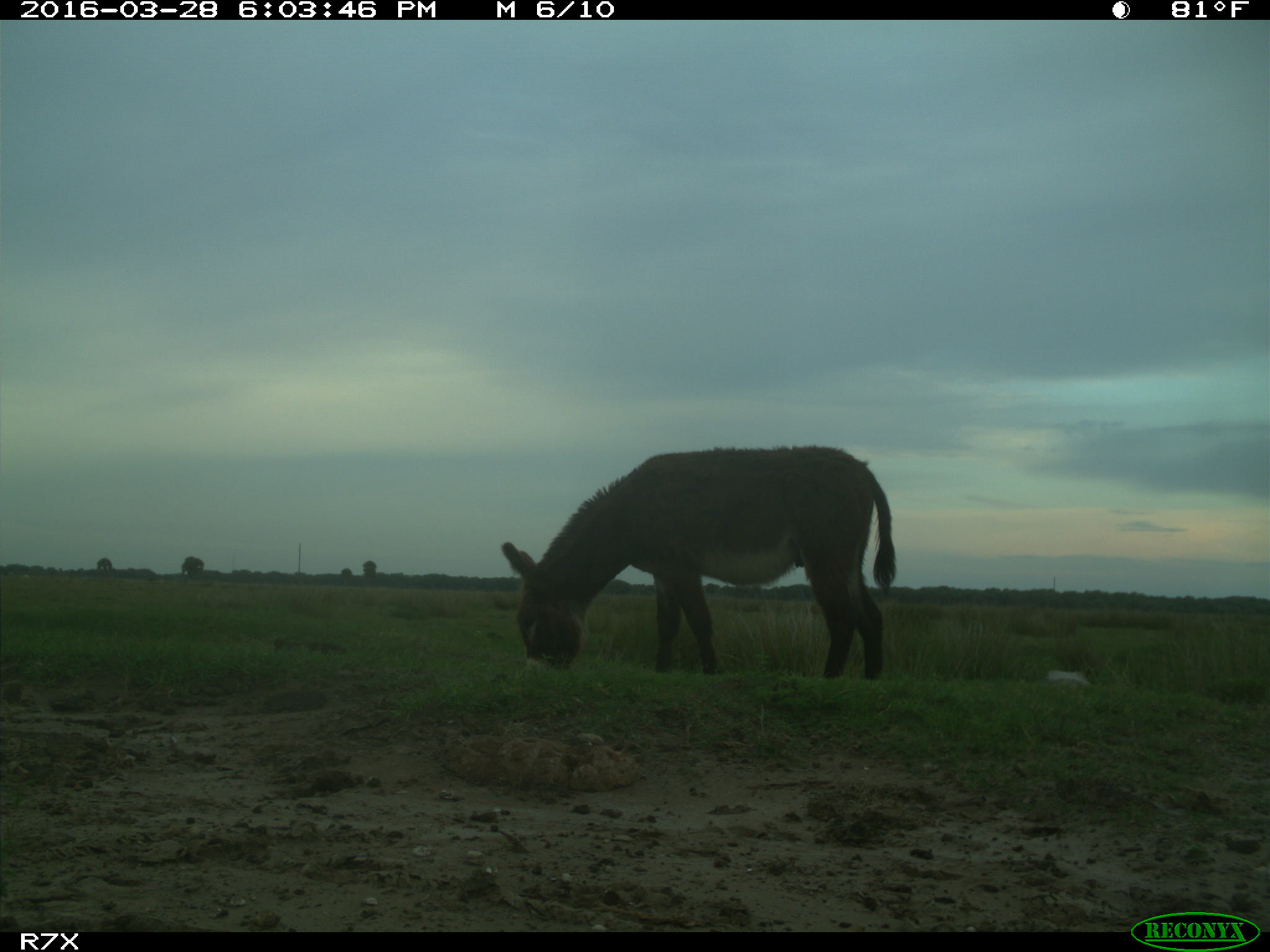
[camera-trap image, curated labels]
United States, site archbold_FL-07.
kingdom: Animalia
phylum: Chordata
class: Mammalia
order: Perissodactyla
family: Equidae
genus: Equus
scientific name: Equus africanus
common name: african wild ass